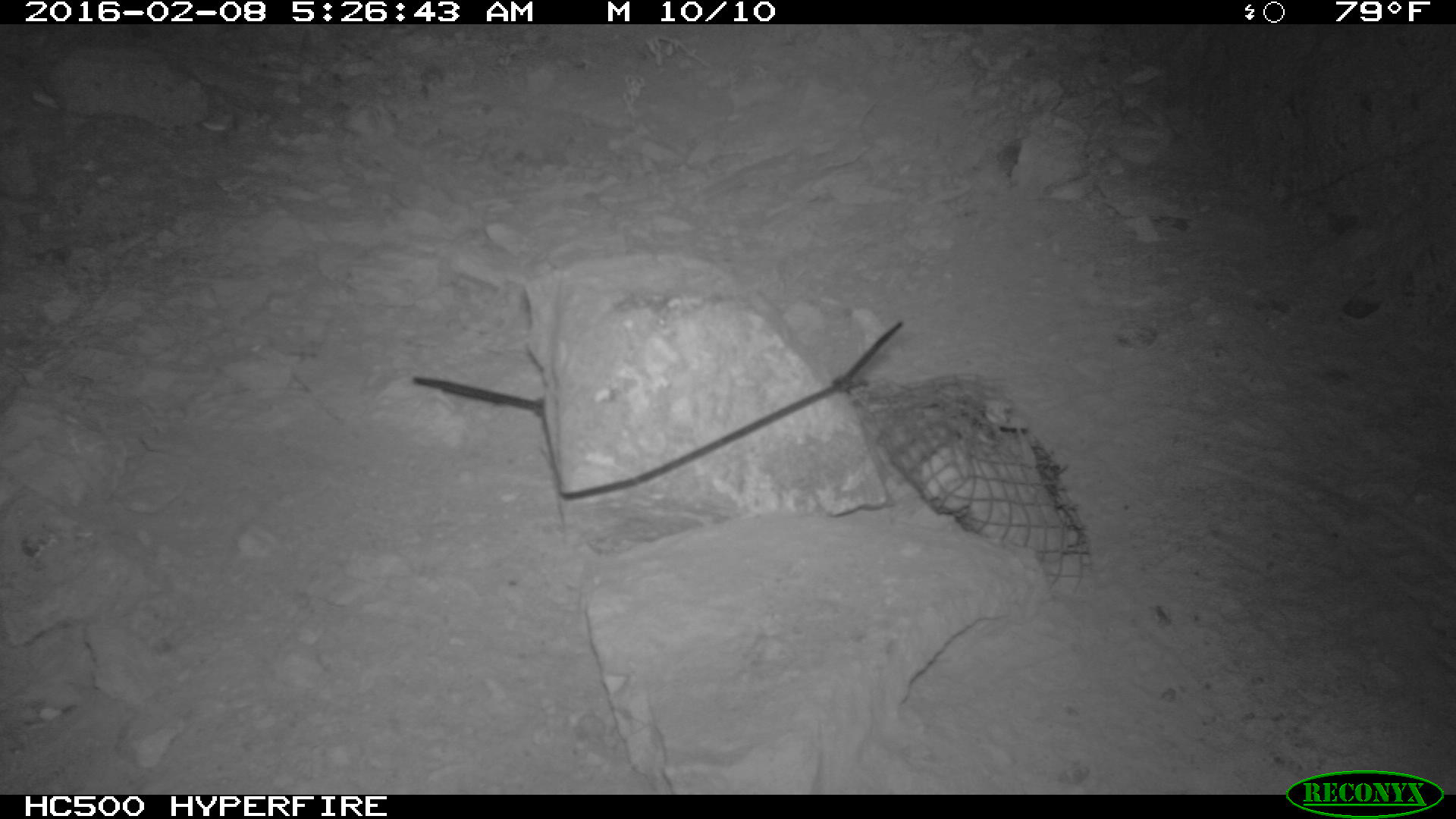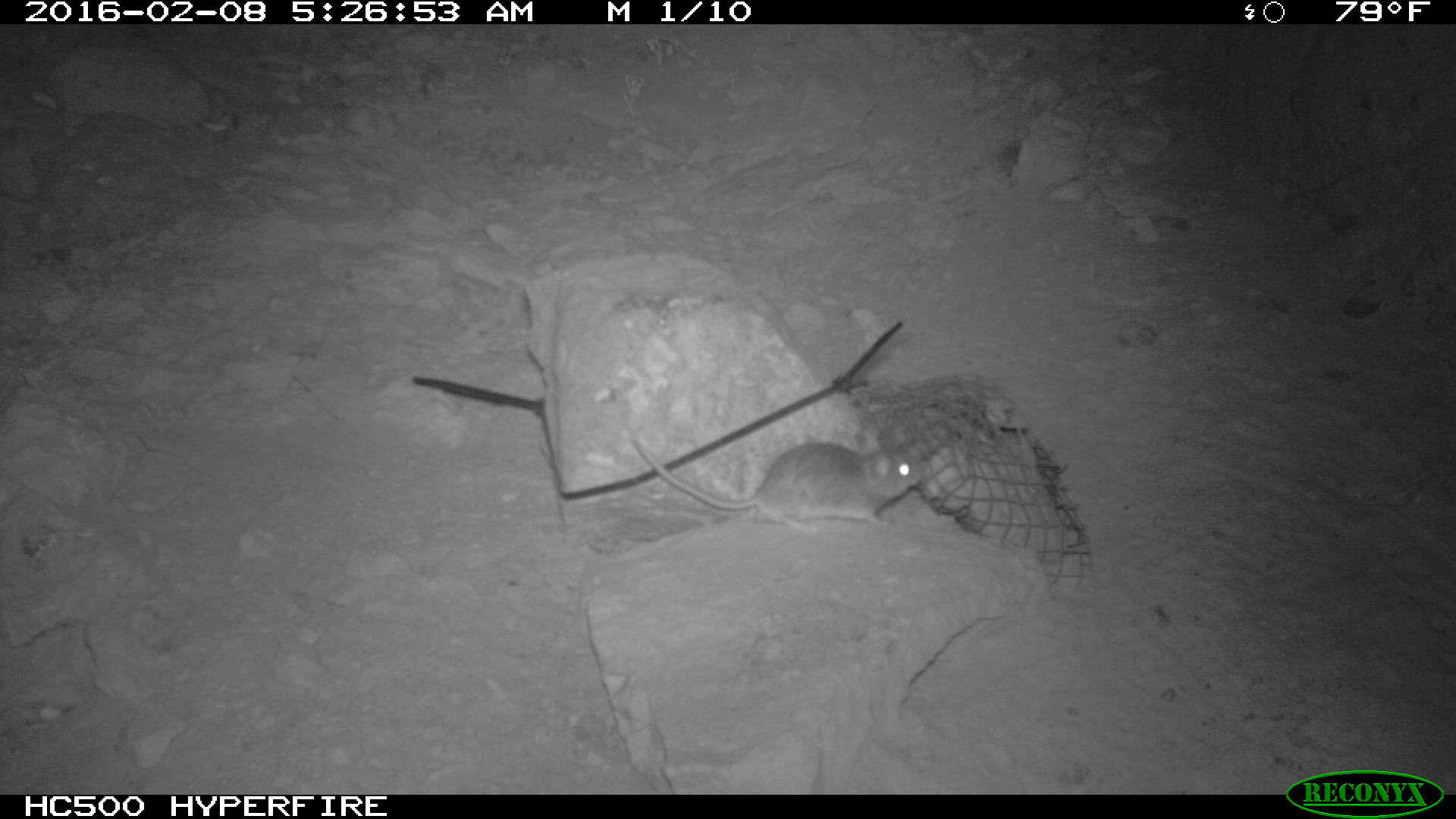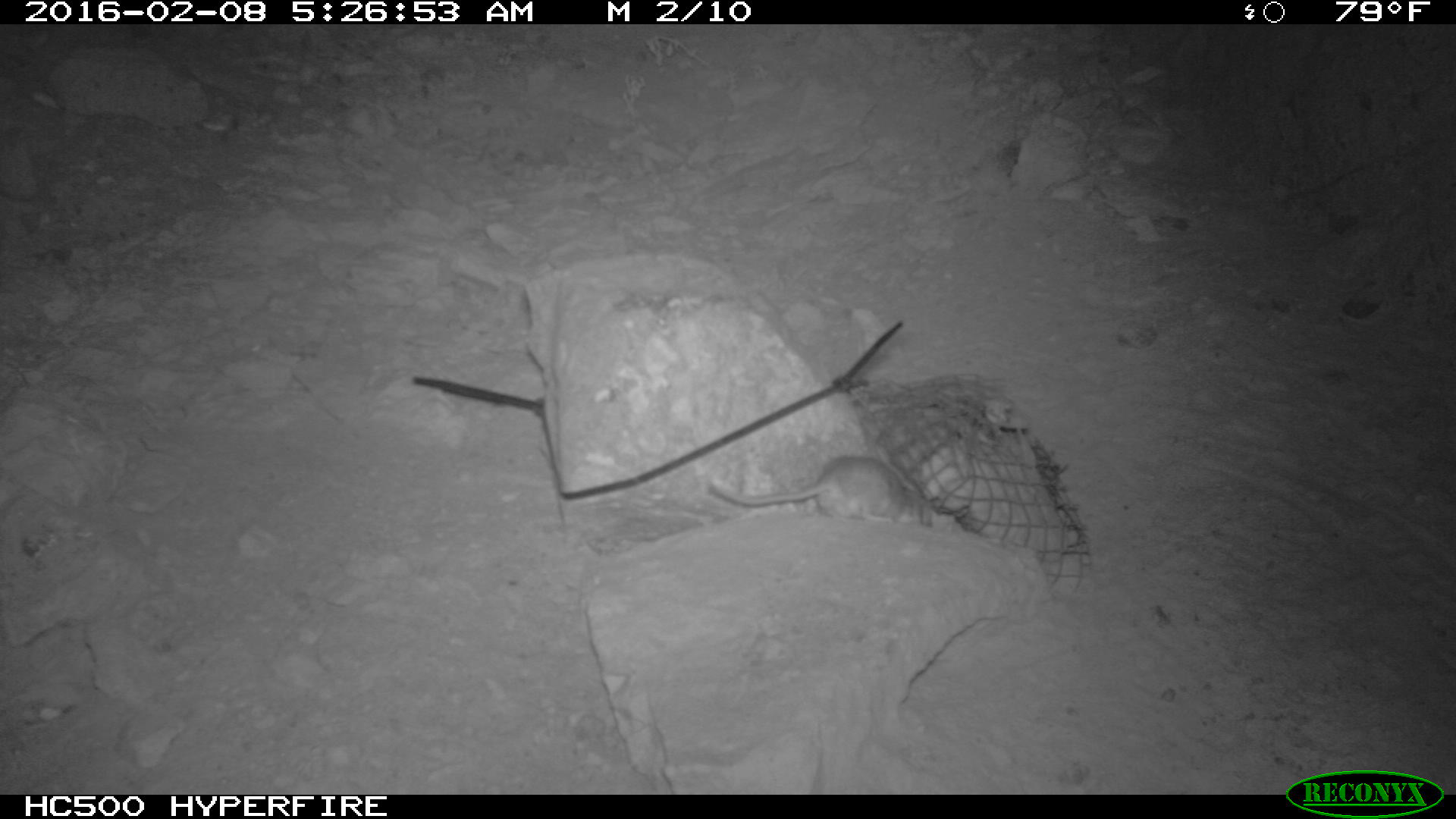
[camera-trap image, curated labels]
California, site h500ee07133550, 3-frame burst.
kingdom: Animalia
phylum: Chordata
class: Mammalia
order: Rodentia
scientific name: Rodentia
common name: rodent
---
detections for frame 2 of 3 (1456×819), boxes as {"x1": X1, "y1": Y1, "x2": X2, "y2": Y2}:
rodent: {"x1": 629, "y1": 427, "x2": 922, "y2": 526}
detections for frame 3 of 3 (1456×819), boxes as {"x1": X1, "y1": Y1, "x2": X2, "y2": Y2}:
rodent: {"x1": 710, "y1": 455, "x2": 930, "y2": 525}